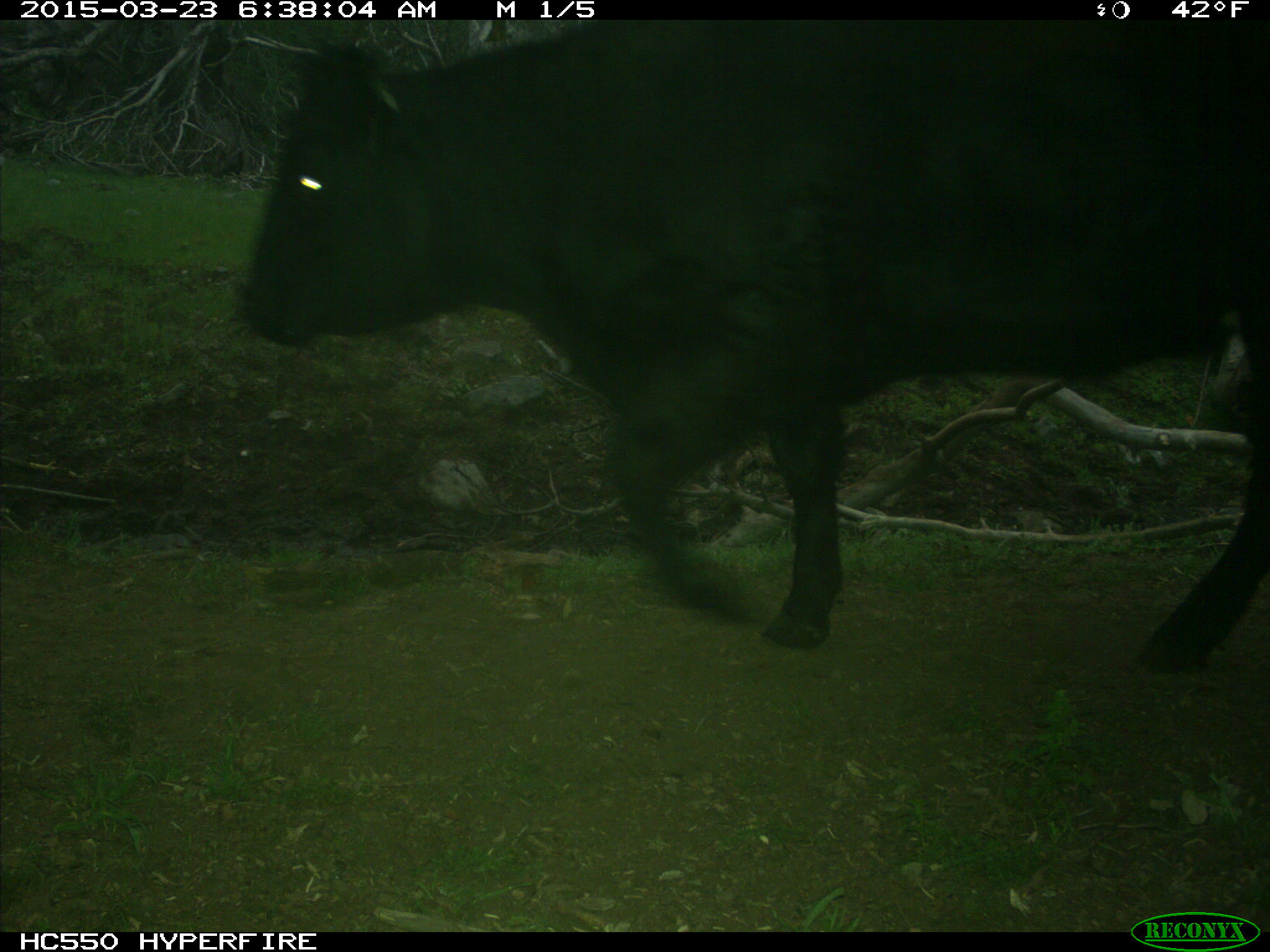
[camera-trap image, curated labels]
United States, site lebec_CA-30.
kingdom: Animalia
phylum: Chordata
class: Mammalia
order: Artiodactyla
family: Bovidae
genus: Bos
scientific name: Bos taurus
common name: domestic cow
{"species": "Bos taurus (domestic cow)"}